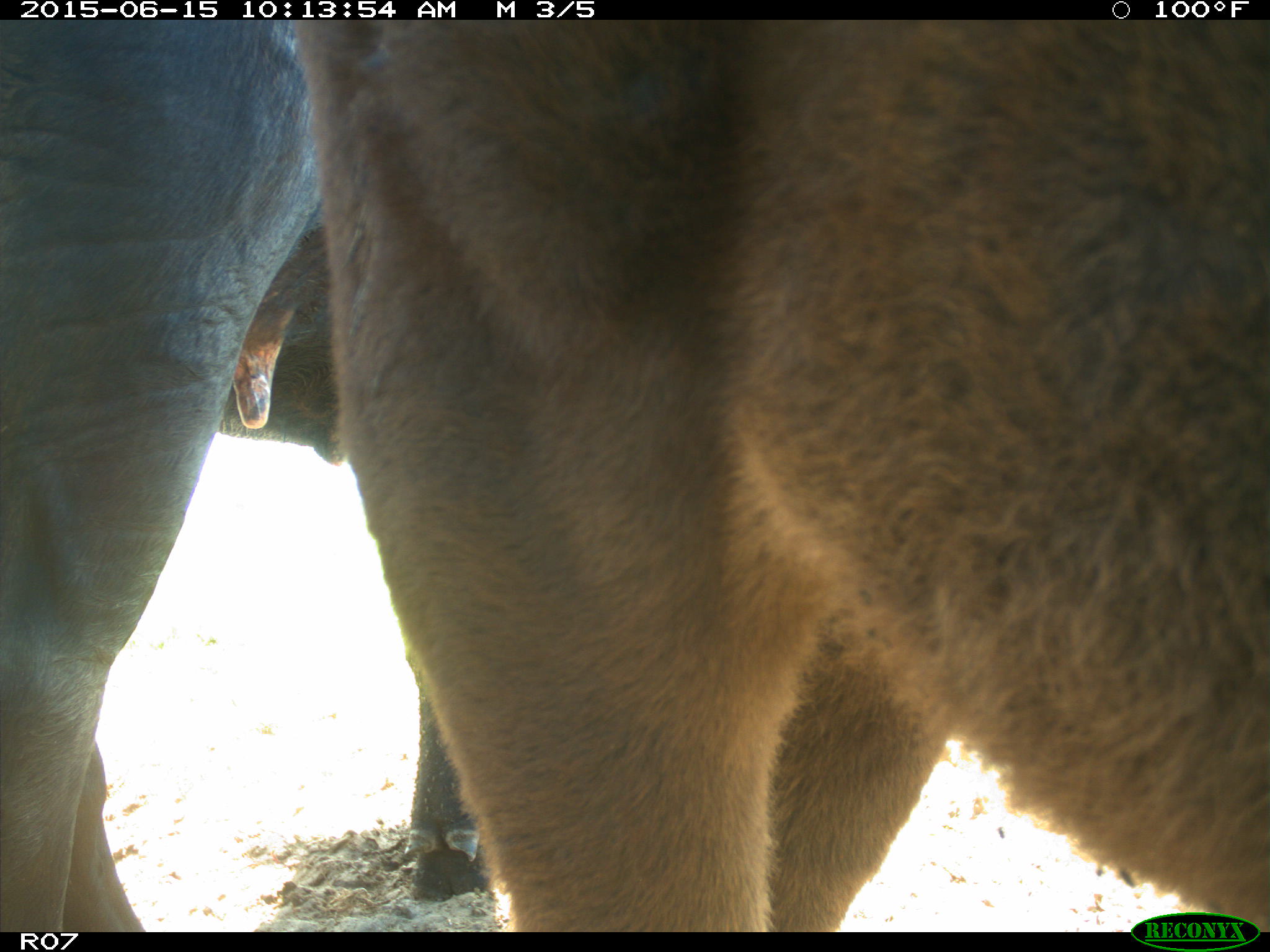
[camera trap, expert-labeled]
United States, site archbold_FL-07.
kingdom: Animalia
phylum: Chordata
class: Mammalia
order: Artiodactyla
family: Bovidae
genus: Bos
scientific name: Bos taurus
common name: domestic cow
Bos taurus (domestic cow).